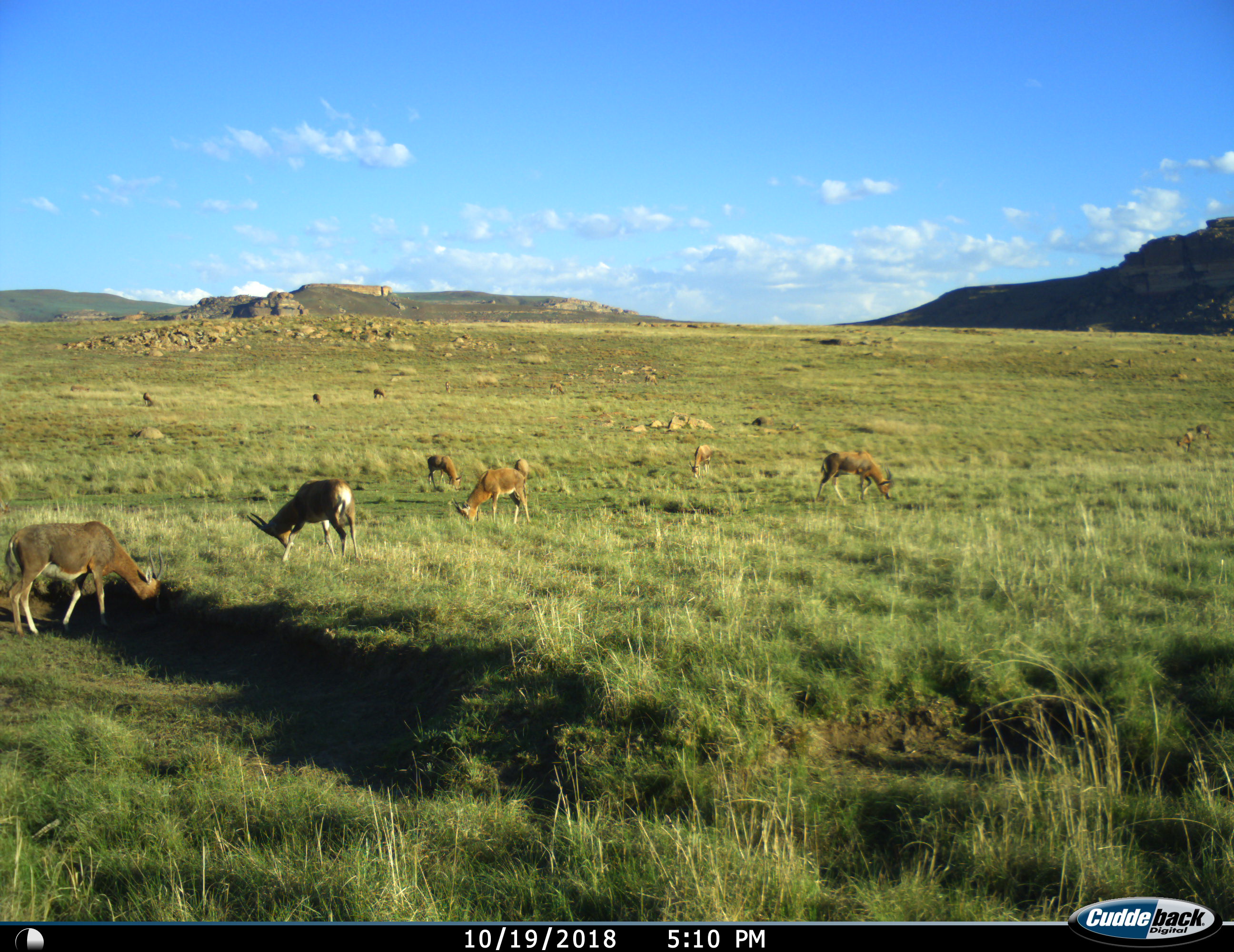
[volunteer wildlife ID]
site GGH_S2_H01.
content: unidentified animal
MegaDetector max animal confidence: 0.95